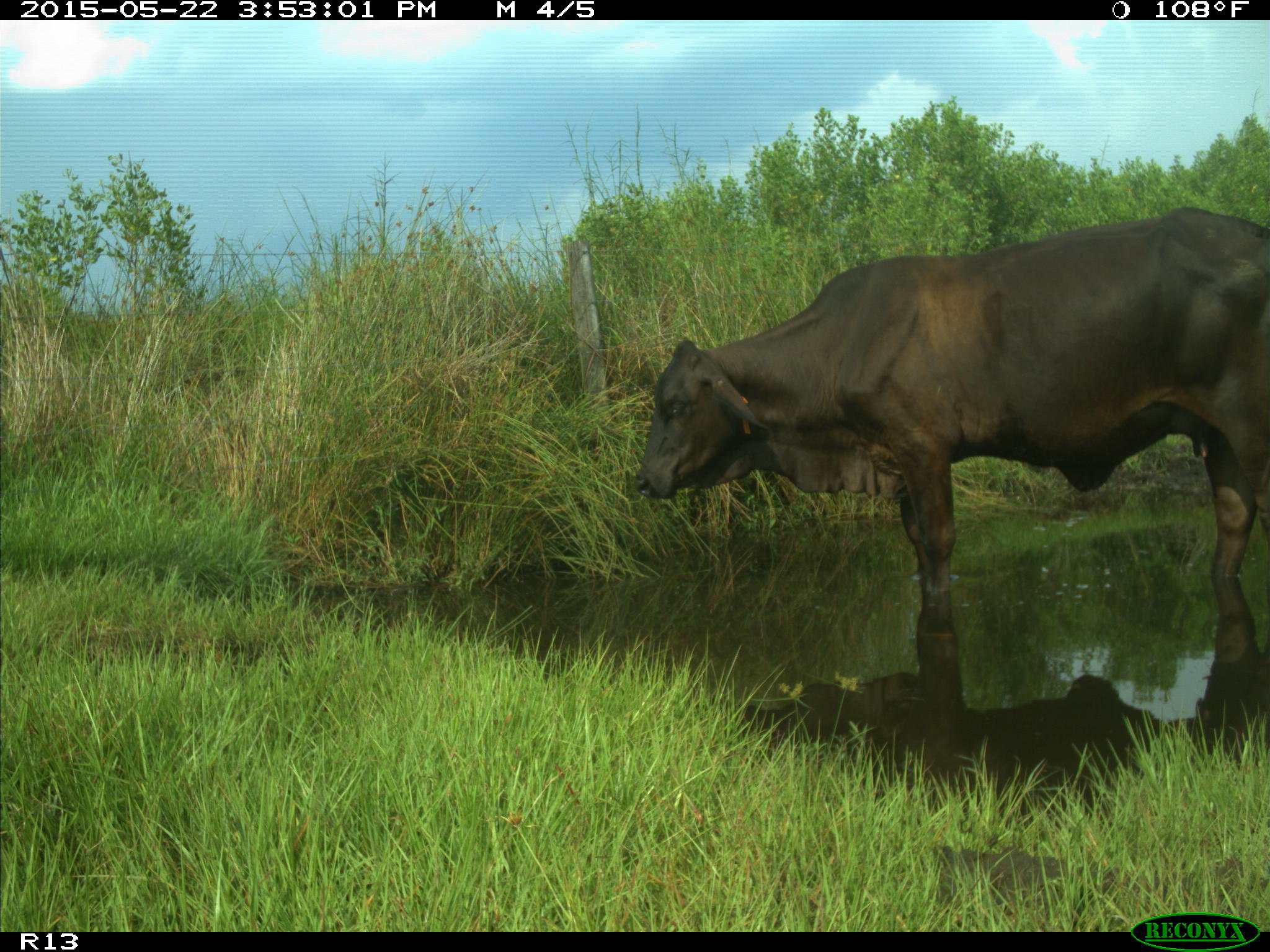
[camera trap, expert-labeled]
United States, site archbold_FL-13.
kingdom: Animalia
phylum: Chordata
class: Mammalia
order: Artiodactyla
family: Bovidae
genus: Bos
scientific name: Bos taurus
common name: domestic cow